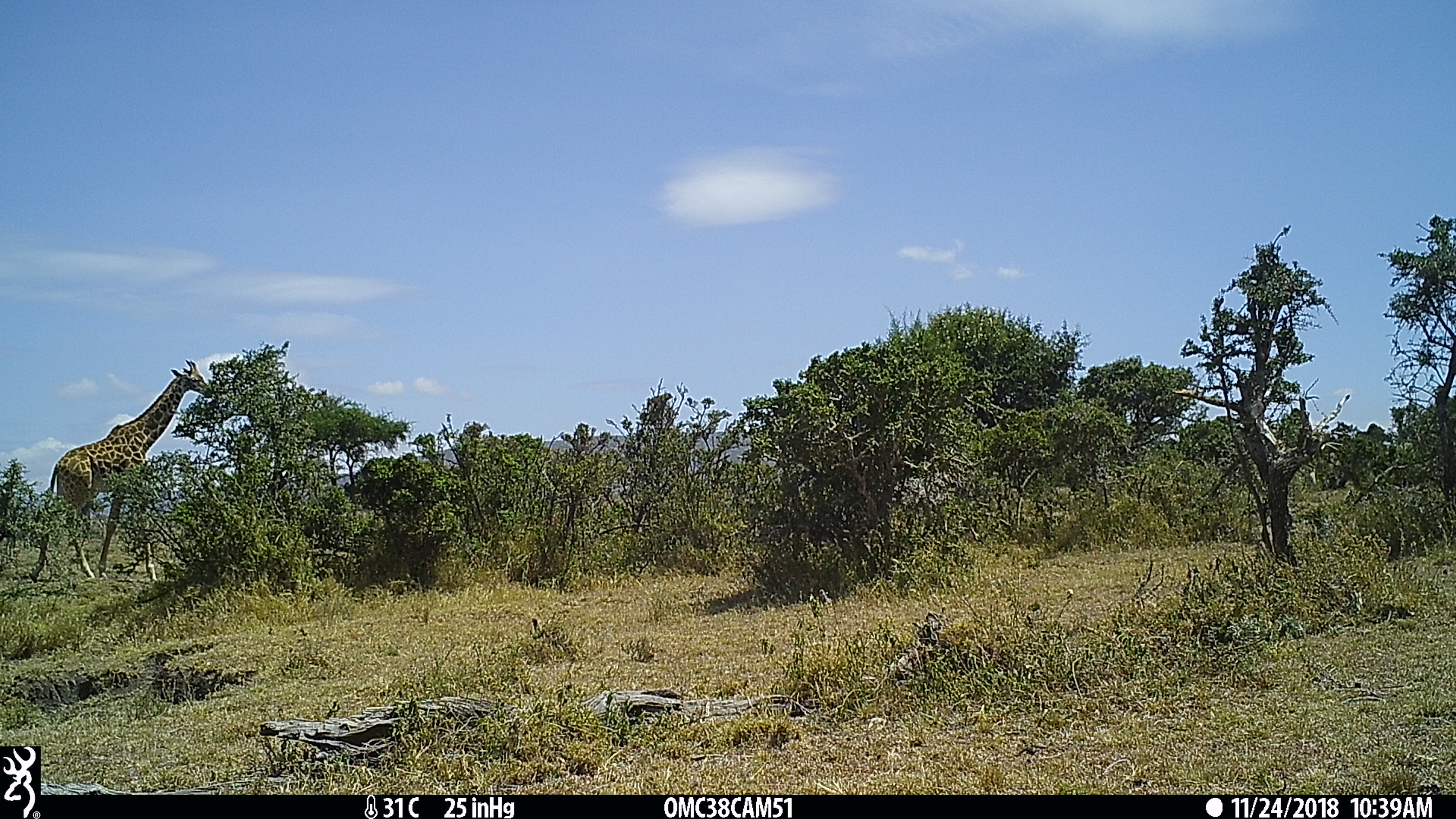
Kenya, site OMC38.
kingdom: Animalia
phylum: Chordata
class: Mammalia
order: Artiodactyla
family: Giraffidae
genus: Giraffa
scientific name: Giraffa camelopardalis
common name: northern giraffe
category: giraffe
Giraffe (northern giraffe) (Giraffa camelopardalis).